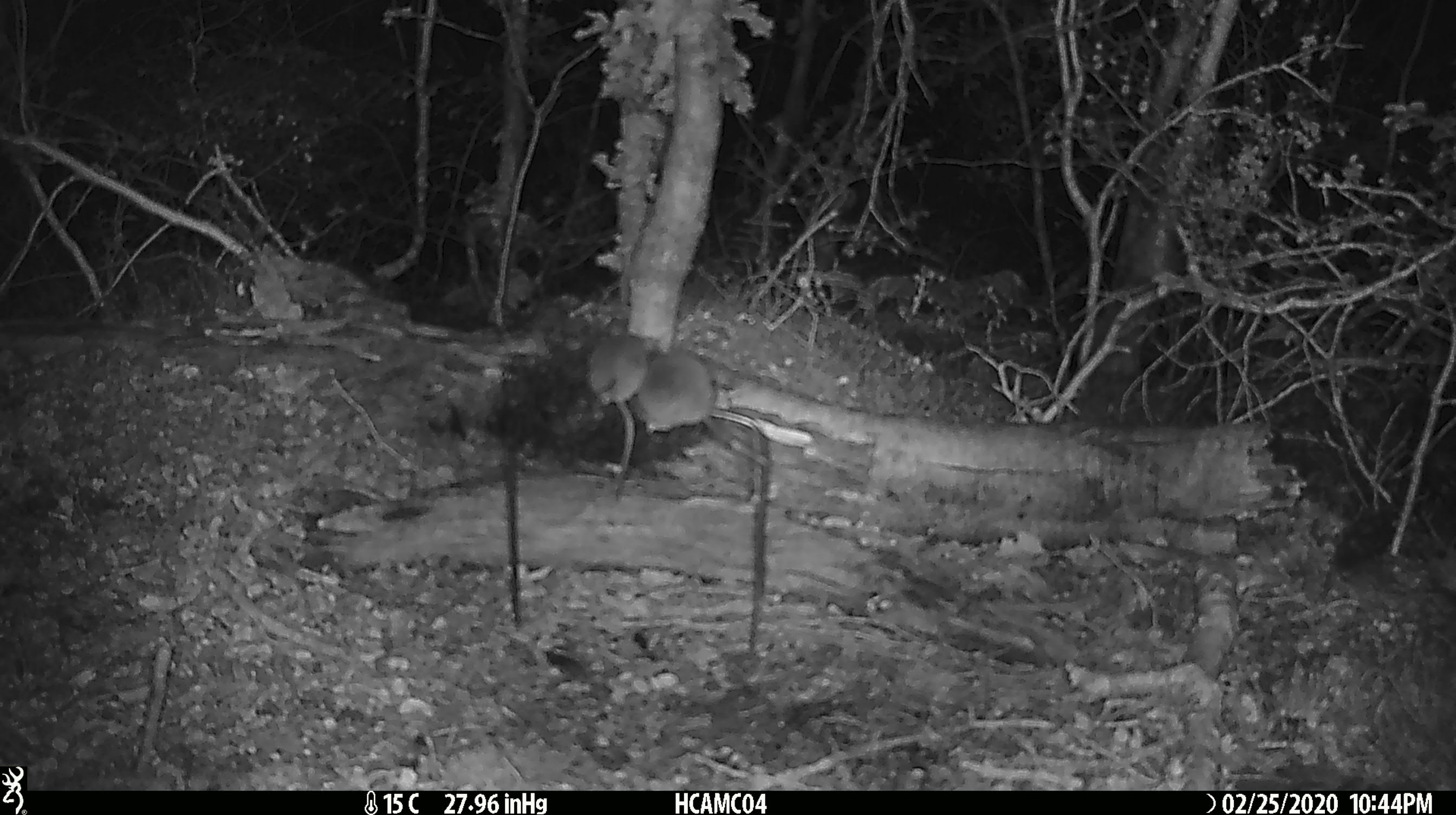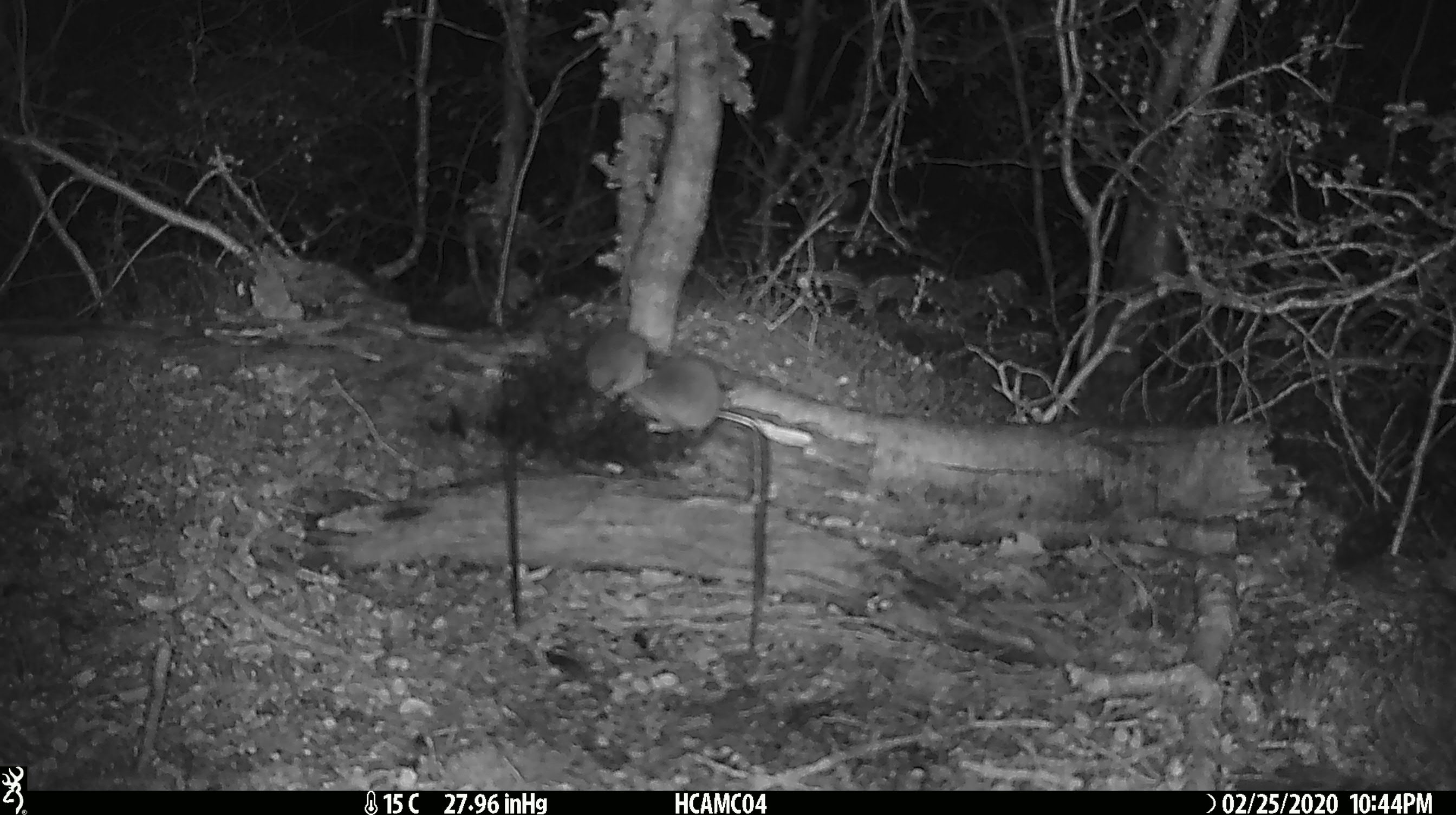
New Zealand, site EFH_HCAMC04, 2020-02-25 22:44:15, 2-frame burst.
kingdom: Animalia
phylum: Chordata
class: Mammalia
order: Rodentia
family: Muridae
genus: Mus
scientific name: Mus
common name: mouse